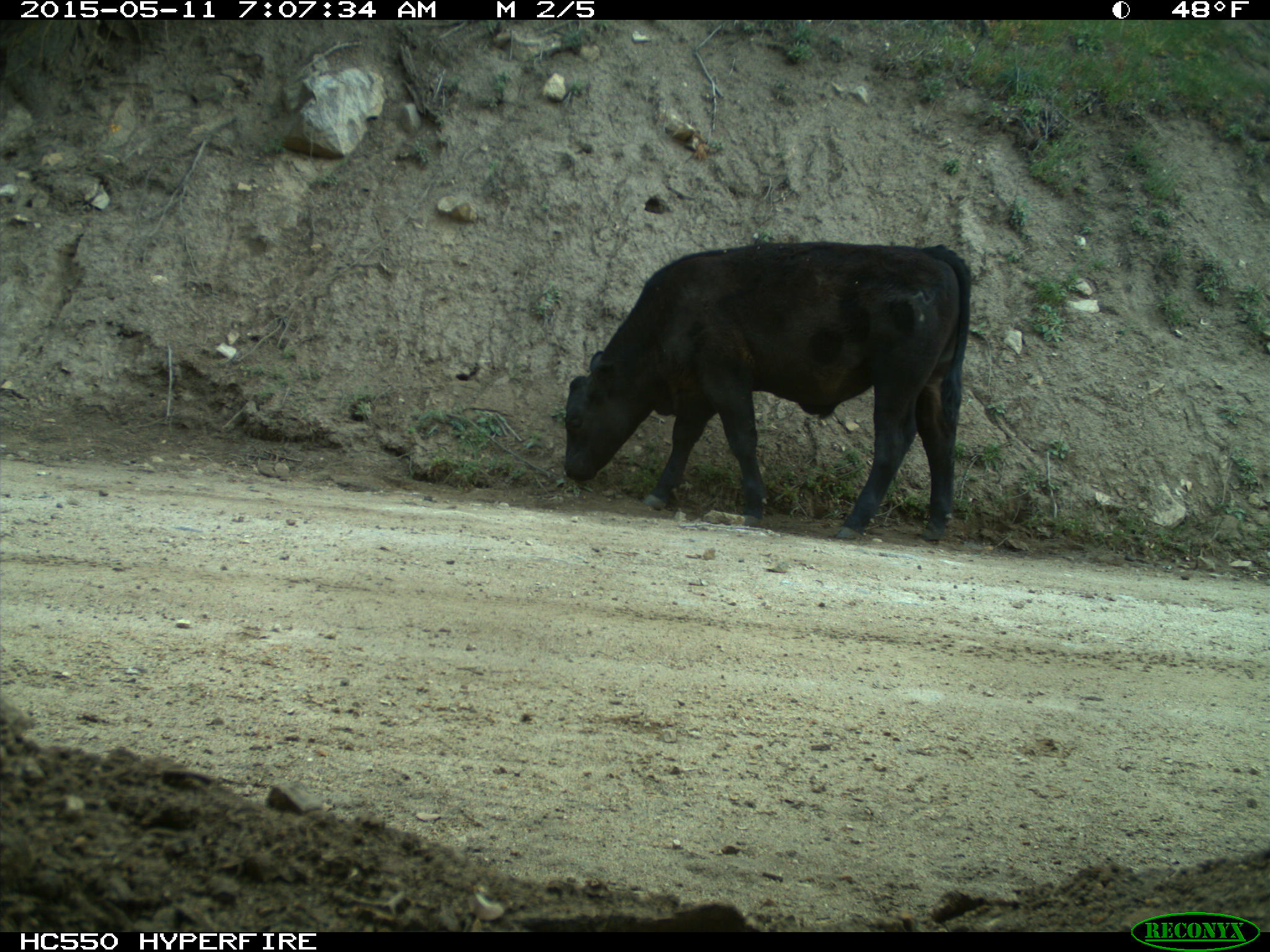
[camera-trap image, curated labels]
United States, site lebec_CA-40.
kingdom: Animalia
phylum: Chordata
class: Mammalia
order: Artiodactyla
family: Bovidae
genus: Bos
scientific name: Bos taurus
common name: domestic cow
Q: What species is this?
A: Bos taurus (domestic cow).